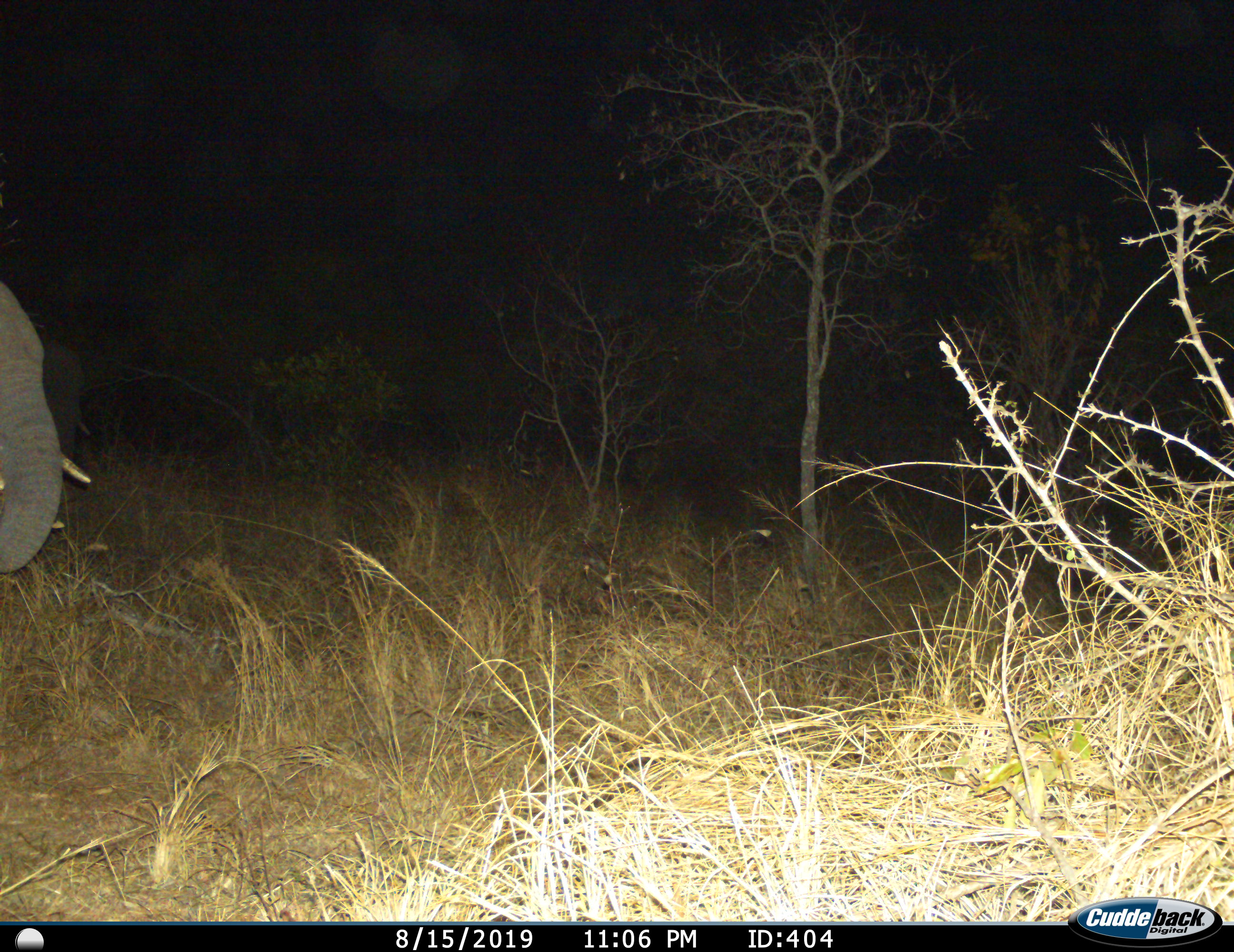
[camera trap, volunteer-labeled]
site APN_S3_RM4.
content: unidentified animal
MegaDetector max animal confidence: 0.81